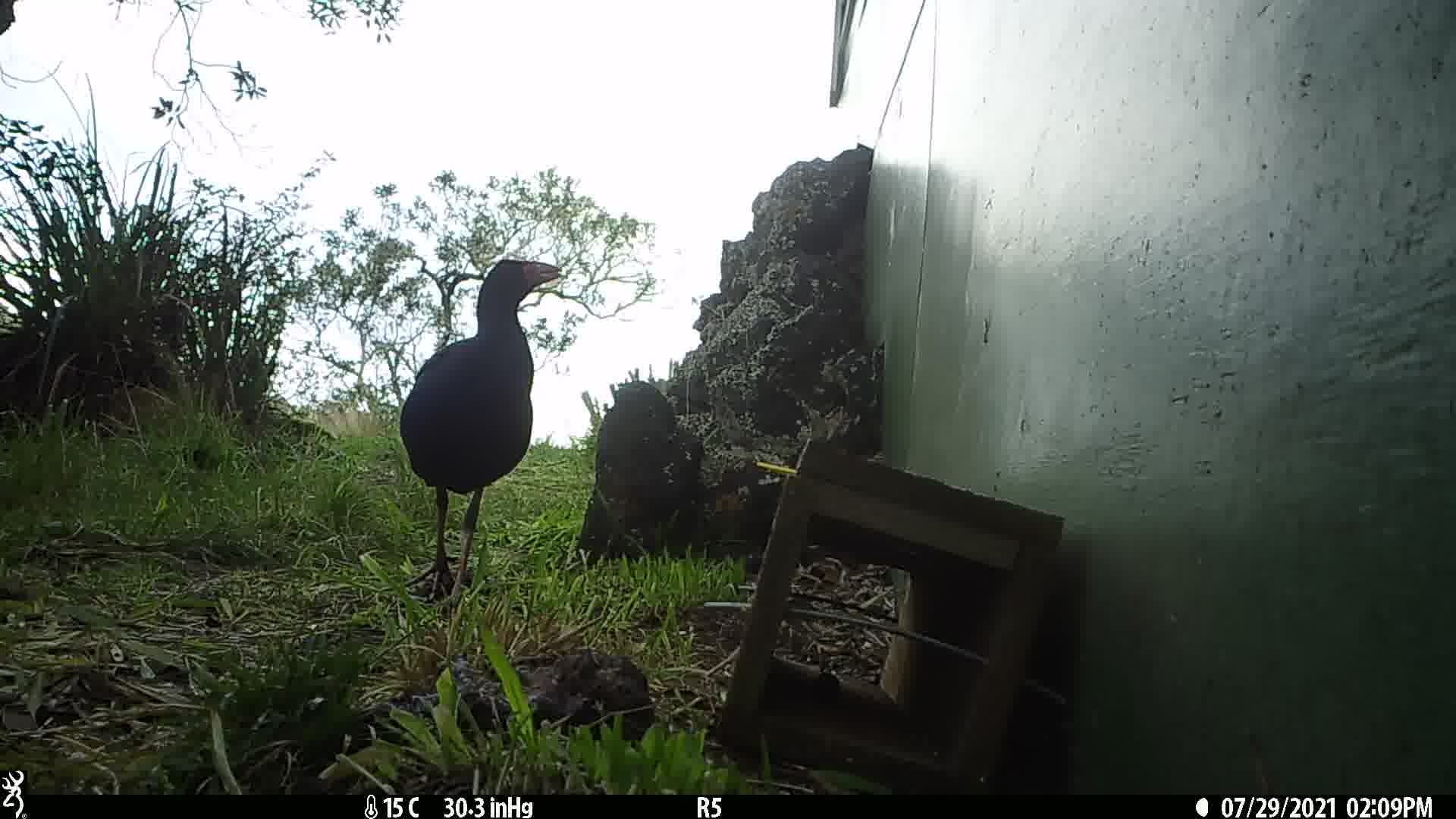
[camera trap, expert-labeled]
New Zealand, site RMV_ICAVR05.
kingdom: Animalia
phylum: Chordata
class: Aves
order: Gruiformes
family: Rallidae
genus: Porphyrio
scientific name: Porphyrio melanotus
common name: australasian swamphen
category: pukeko